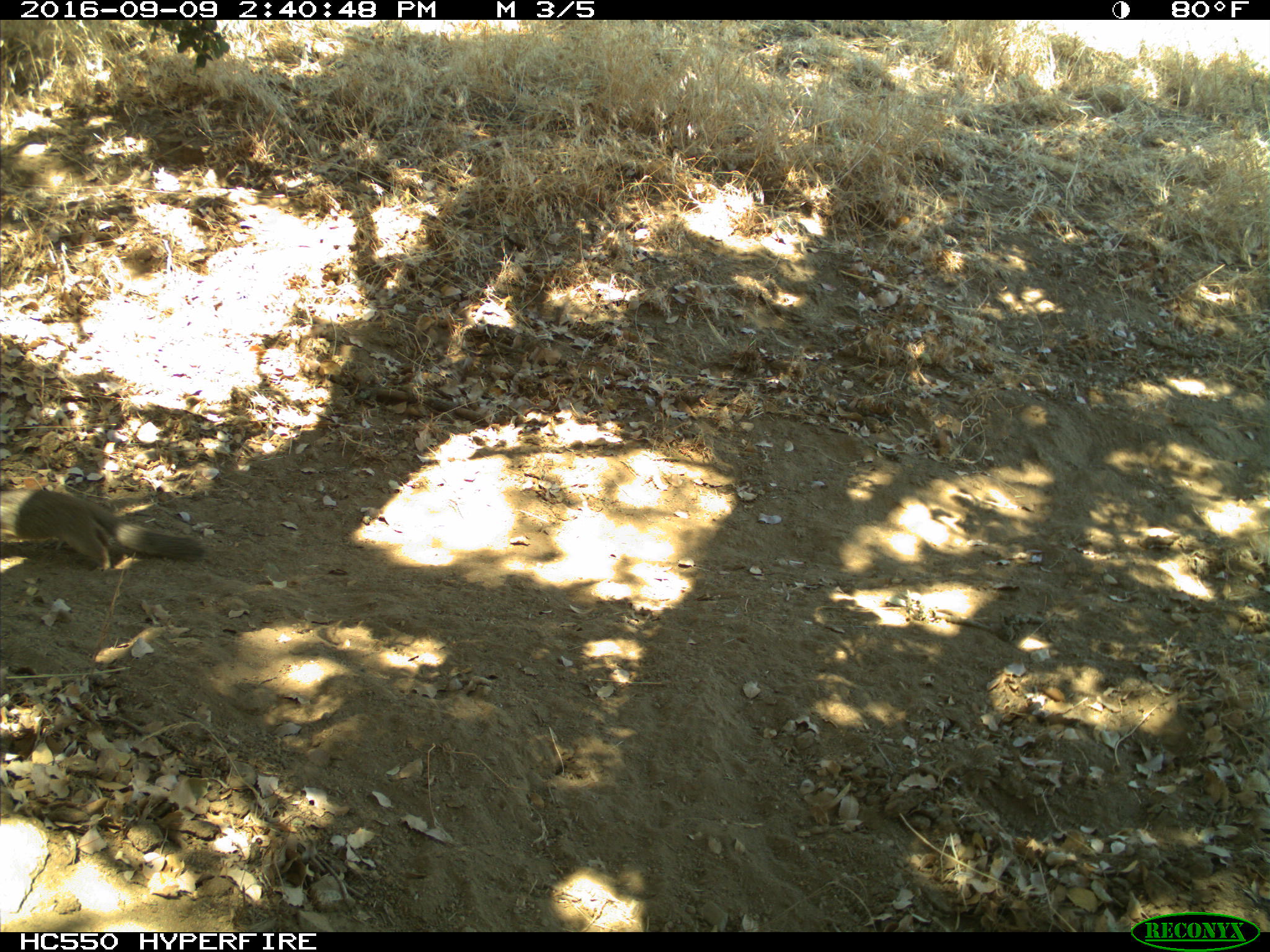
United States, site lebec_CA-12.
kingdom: Animalia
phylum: Chordata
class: Mammalia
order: Rodentia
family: Sciuridae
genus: Otospermophilus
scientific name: Otospermophilus beecheyi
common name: california ground squirrel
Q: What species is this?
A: Otospermophilus beecheyi (california ground squirrel).